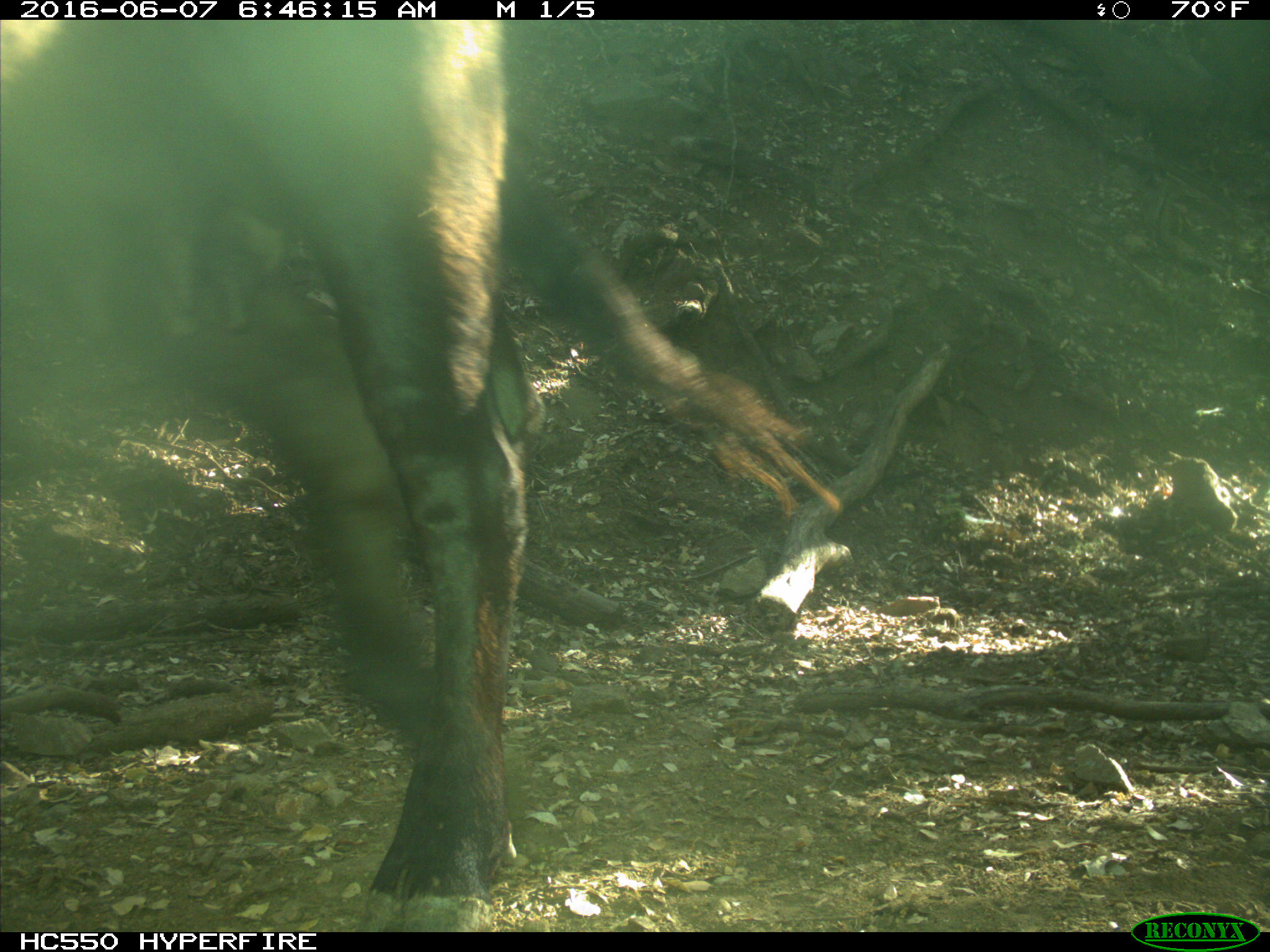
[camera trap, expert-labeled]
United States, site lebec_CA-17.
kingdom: Animalia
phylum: Chordata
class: Mammalia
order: Artiodactyla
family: Bovidae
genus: Bos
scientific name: Bos taurus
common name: domestic cow